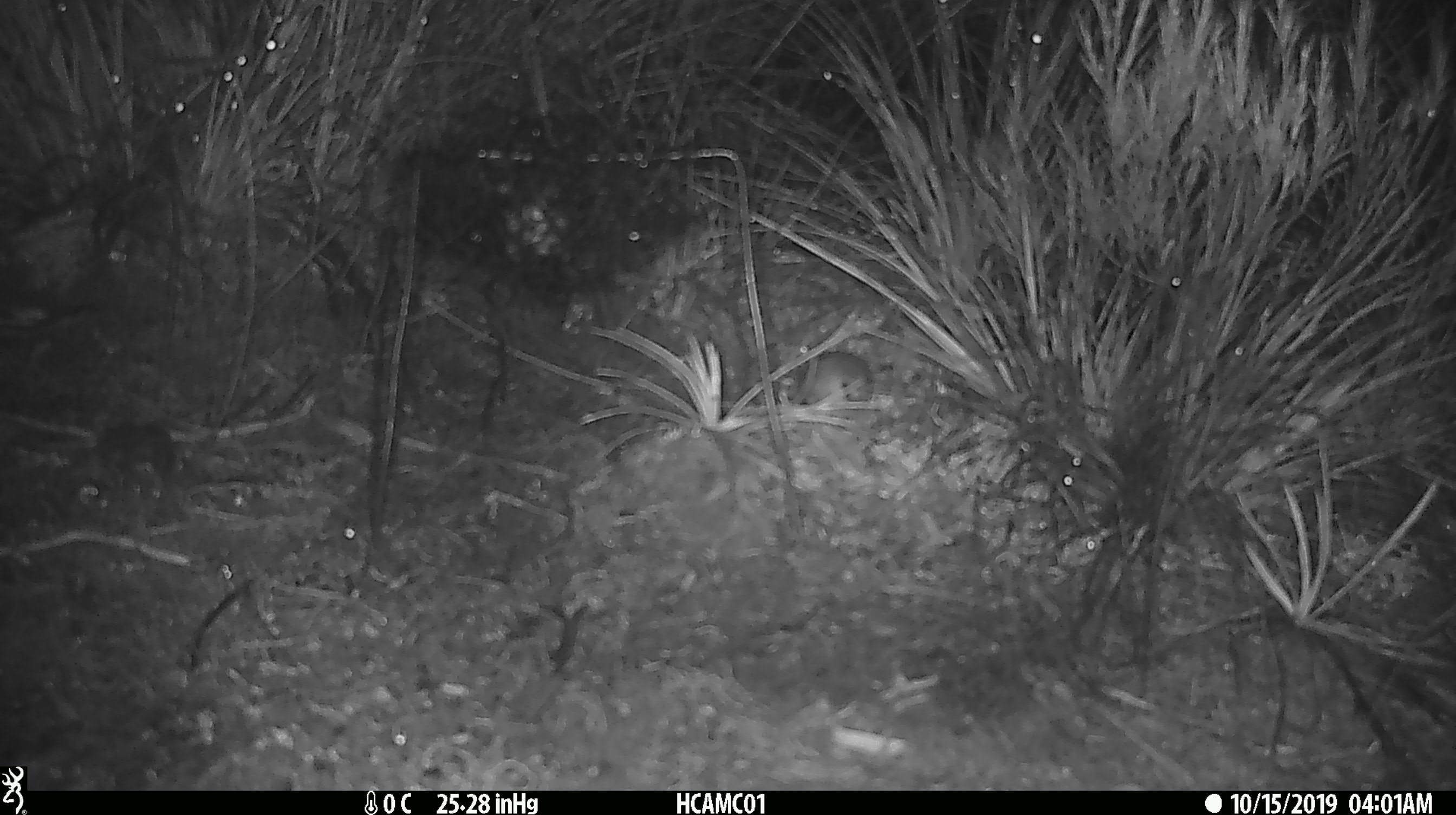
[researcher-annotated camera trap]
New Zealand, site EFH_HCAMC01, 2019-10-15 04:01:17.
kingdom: Animalia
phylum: Chordata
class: Mammalia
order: Rodentia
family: Muridae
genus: Mus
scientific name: Mus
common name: mouse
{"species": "mouse (Mus)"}